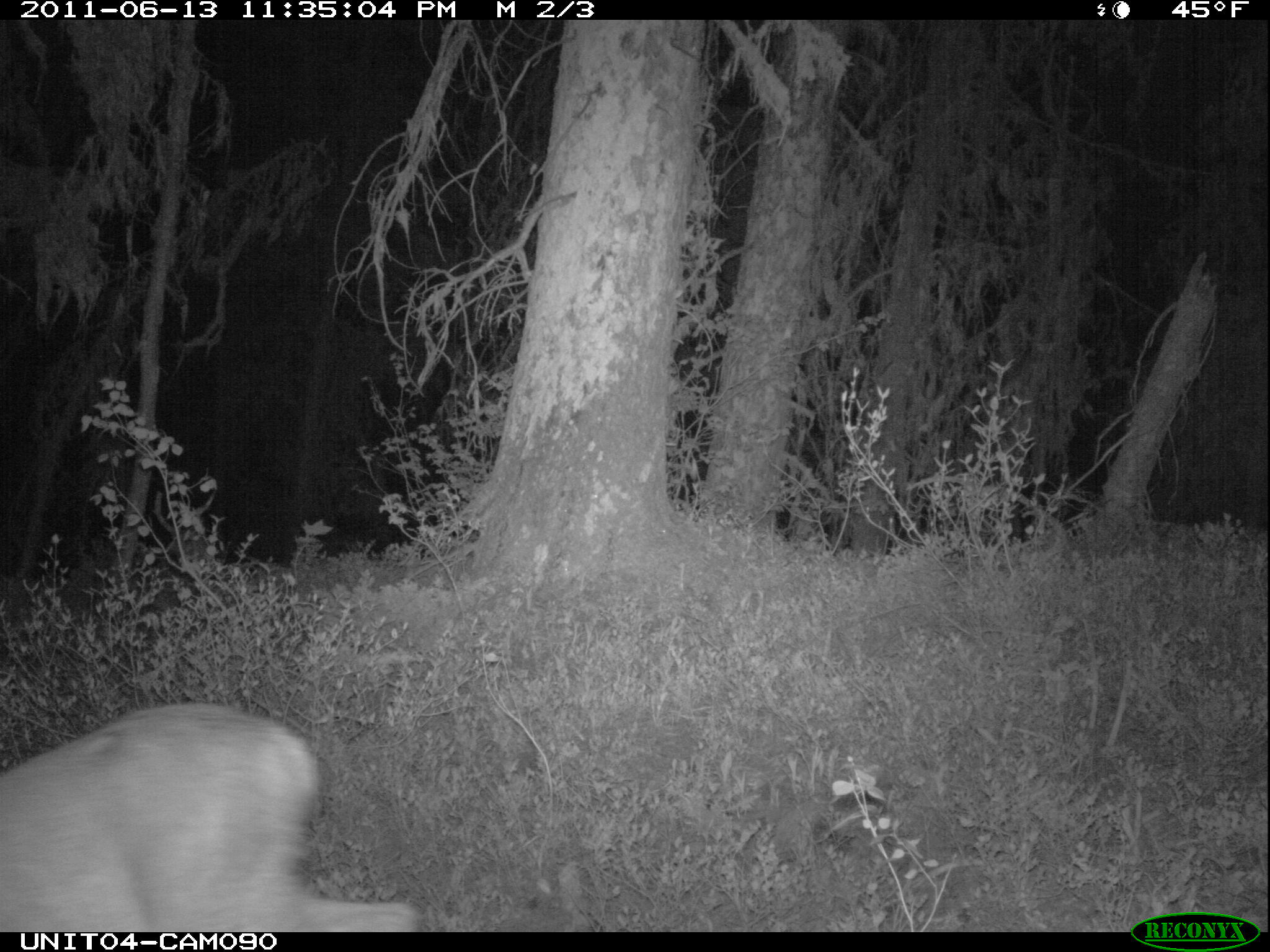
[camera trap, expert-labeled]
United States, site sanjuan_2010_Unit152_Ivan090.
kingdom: Animalia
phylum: Chordata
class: Mammalia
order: Artiodactyla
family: Cervidae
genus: Odocoileus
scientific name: Odocoileus hemionus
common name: mule deer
Odocoileus hemionus (mule deer).